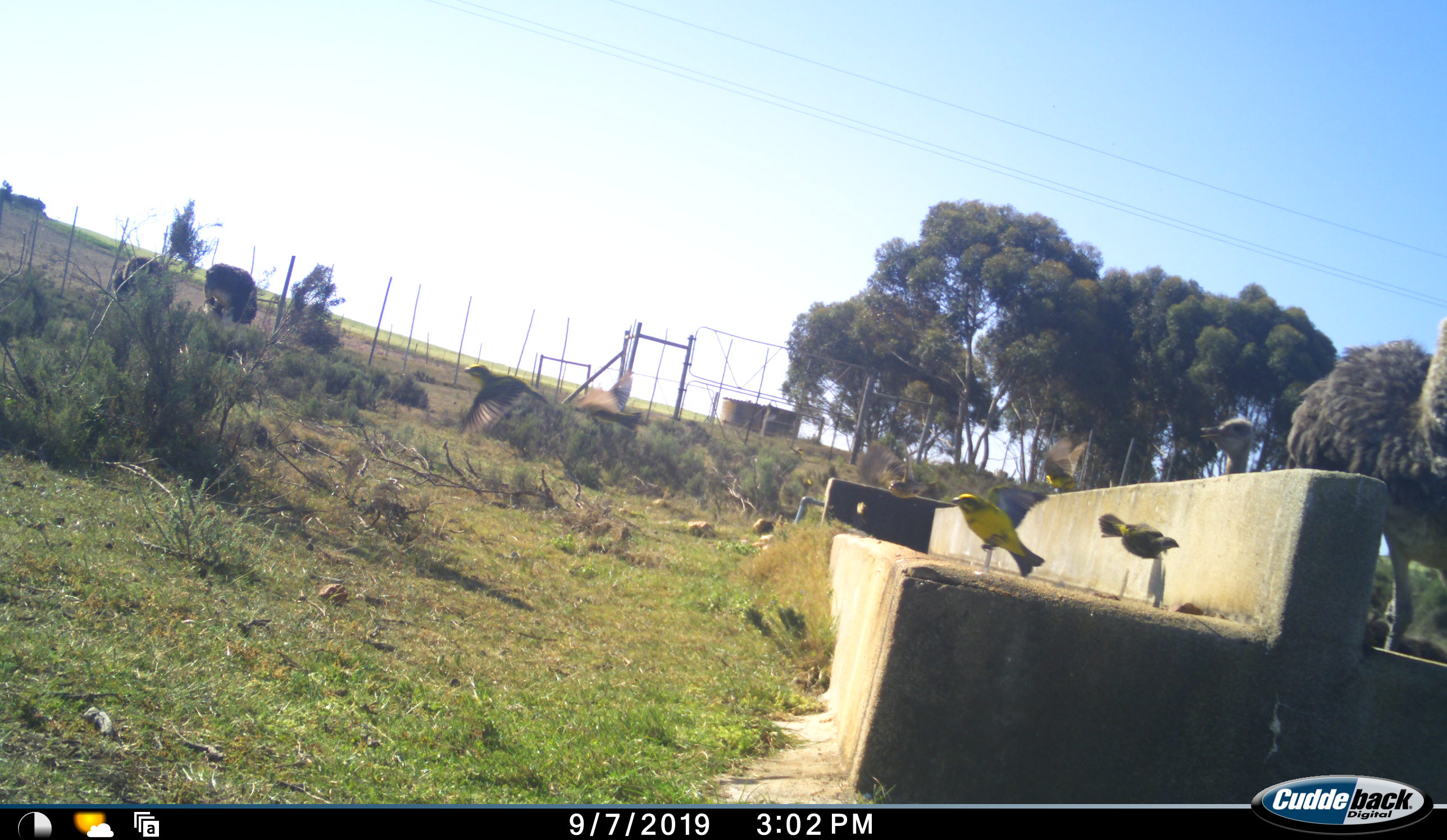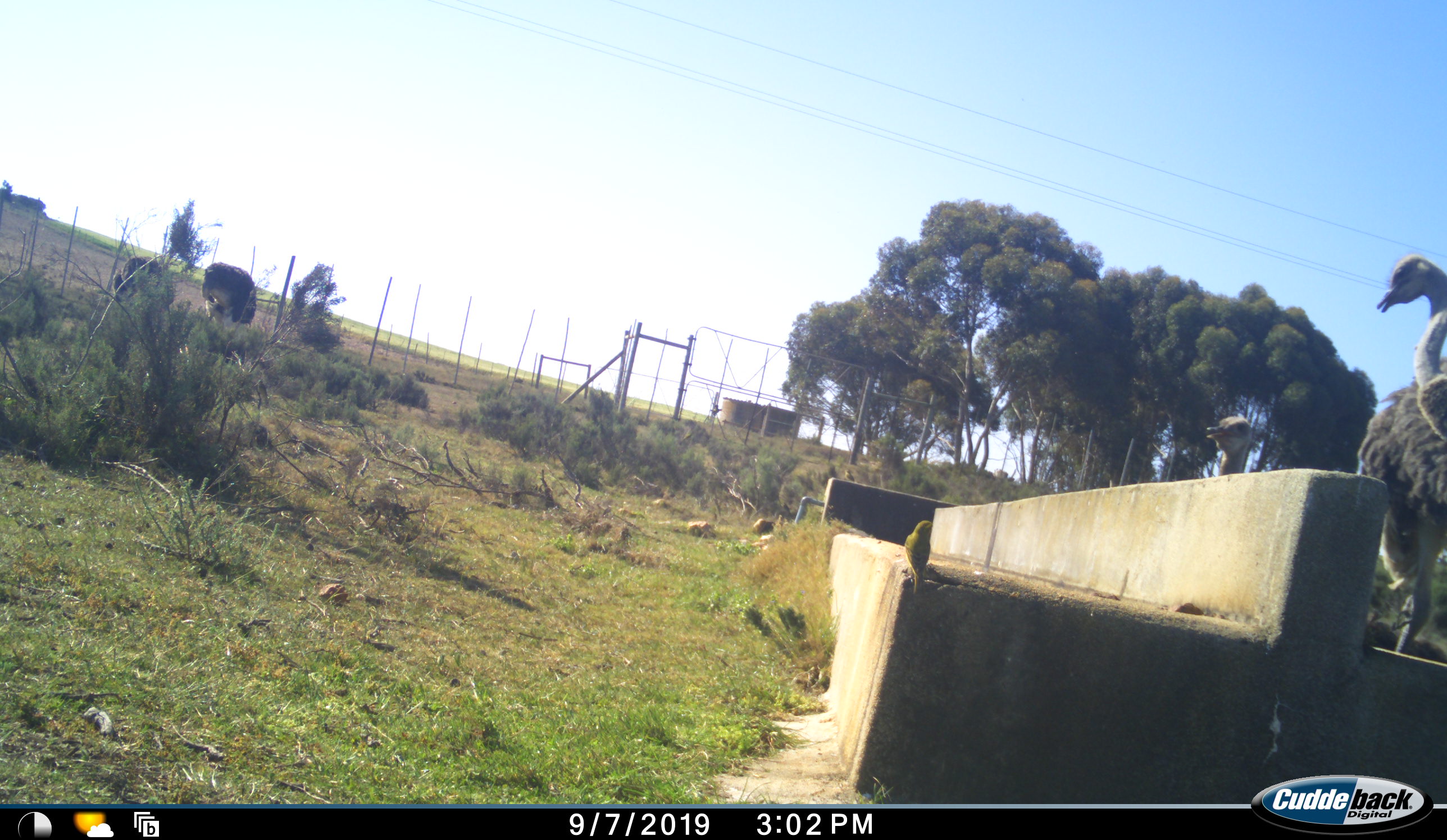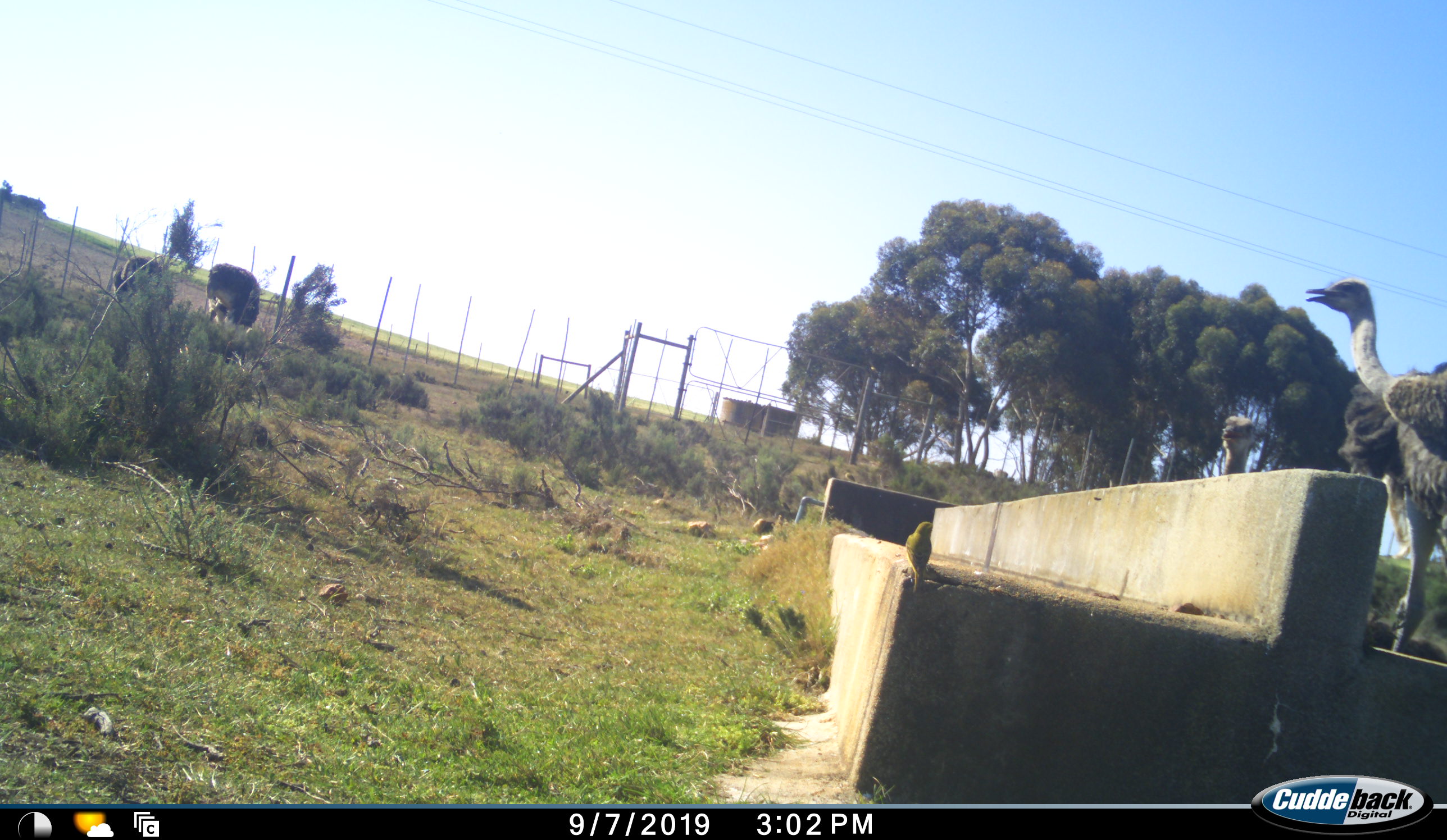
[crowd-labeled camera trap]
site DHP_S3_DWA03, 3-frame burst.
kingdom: Animalia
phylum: Chordata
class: Aves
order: Struthioniformes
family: Struthionidae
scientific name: Struthionidae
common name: ostrich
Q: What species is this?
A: Ostrich (Struthionidae).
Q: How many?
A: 4.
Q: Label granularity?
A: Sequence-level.